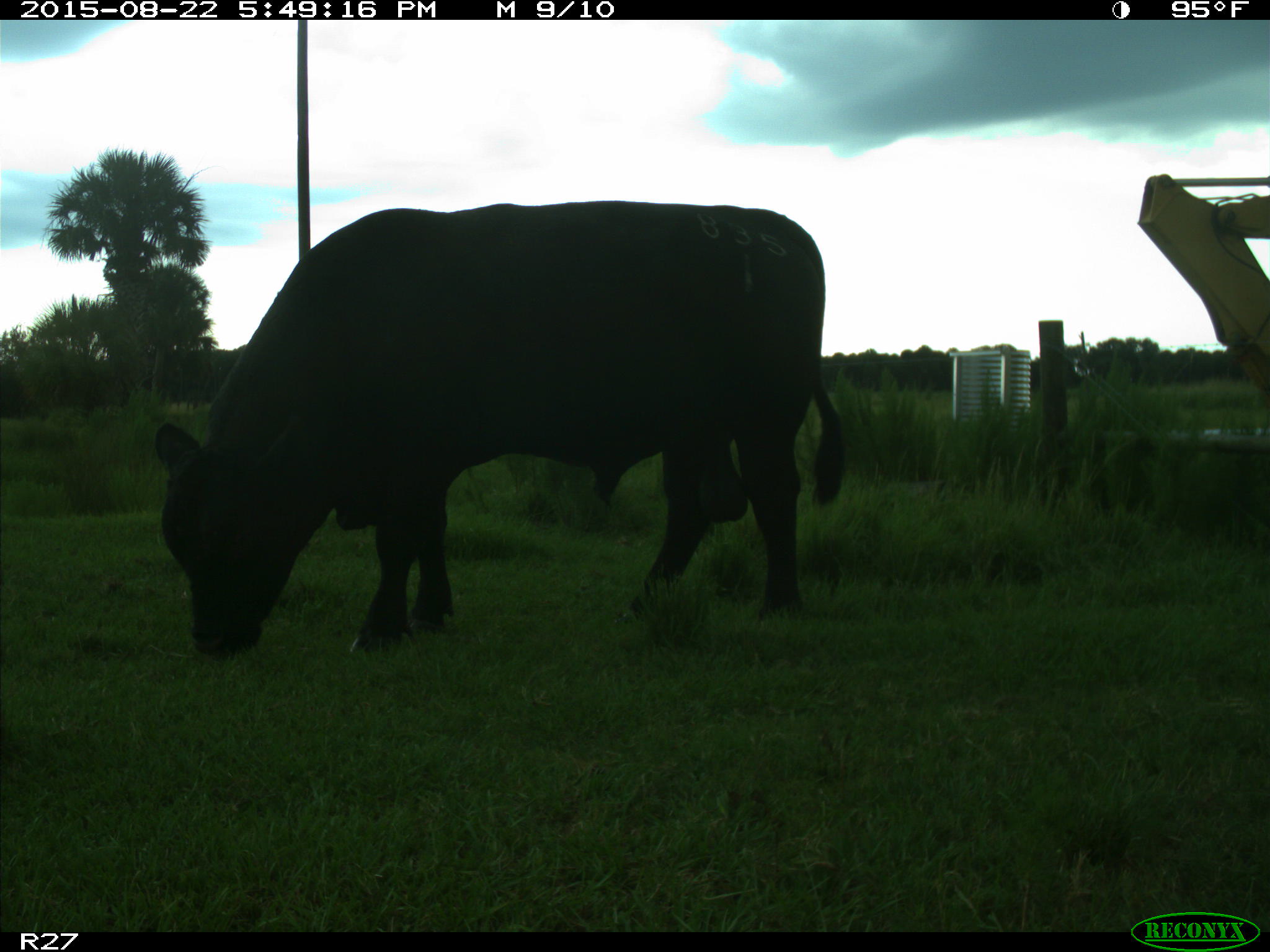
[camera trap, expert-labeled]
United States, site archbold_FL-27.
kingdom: Animalia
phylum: Chordata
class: Mammalia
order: Artiodactyla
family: Bovidae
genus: Bos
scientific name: Bos taurus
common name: domestic cow